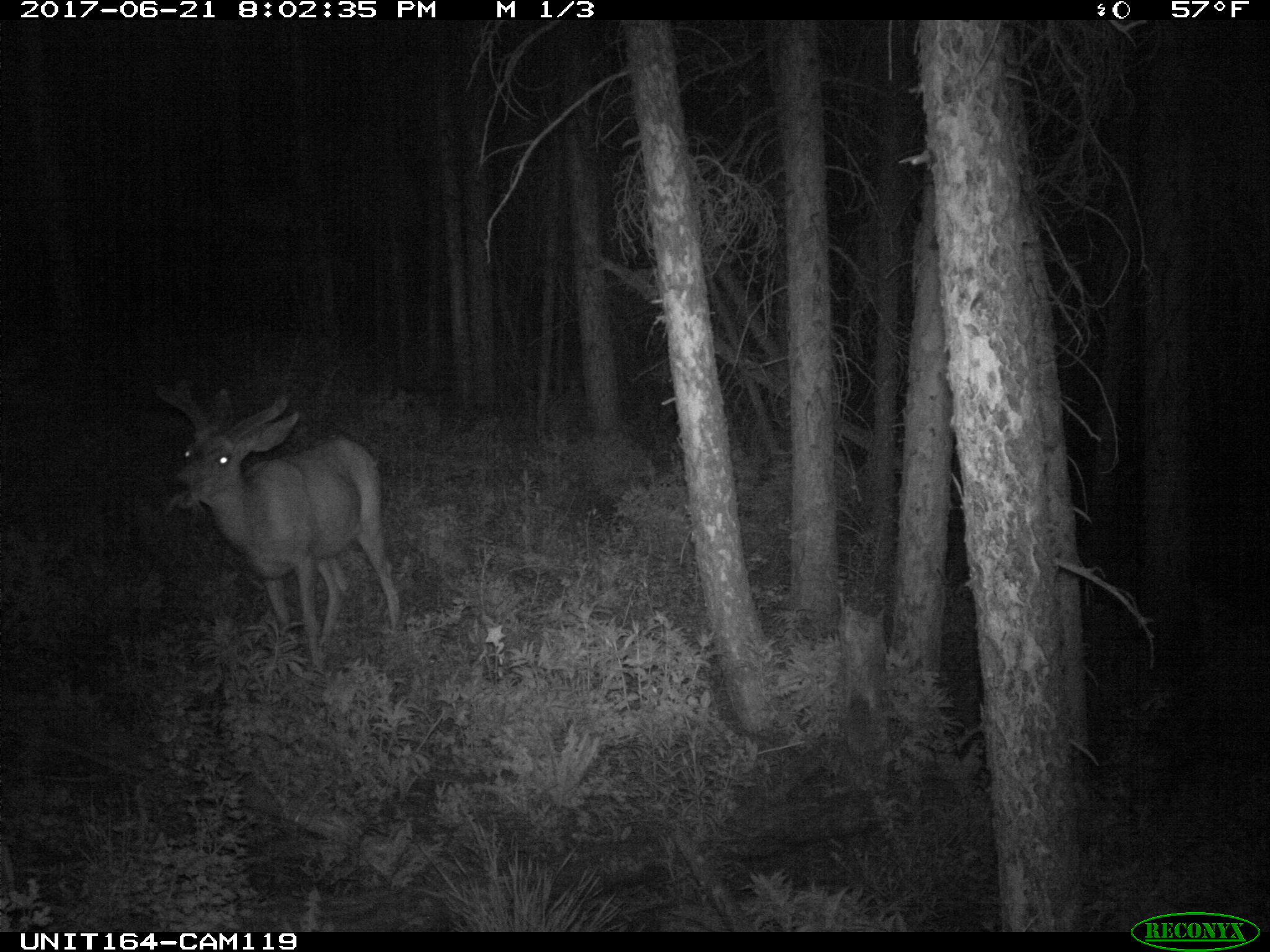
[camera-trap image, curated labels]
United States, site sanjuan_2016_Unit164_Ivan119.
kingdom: Animalia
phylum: Chordata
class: Mammalia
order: Artiodactyla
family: Cervidae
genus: Odocoileus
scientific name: Odocoileus hemionus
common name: mule deer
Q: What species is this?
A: Odocoileus hemionus (mule deer).